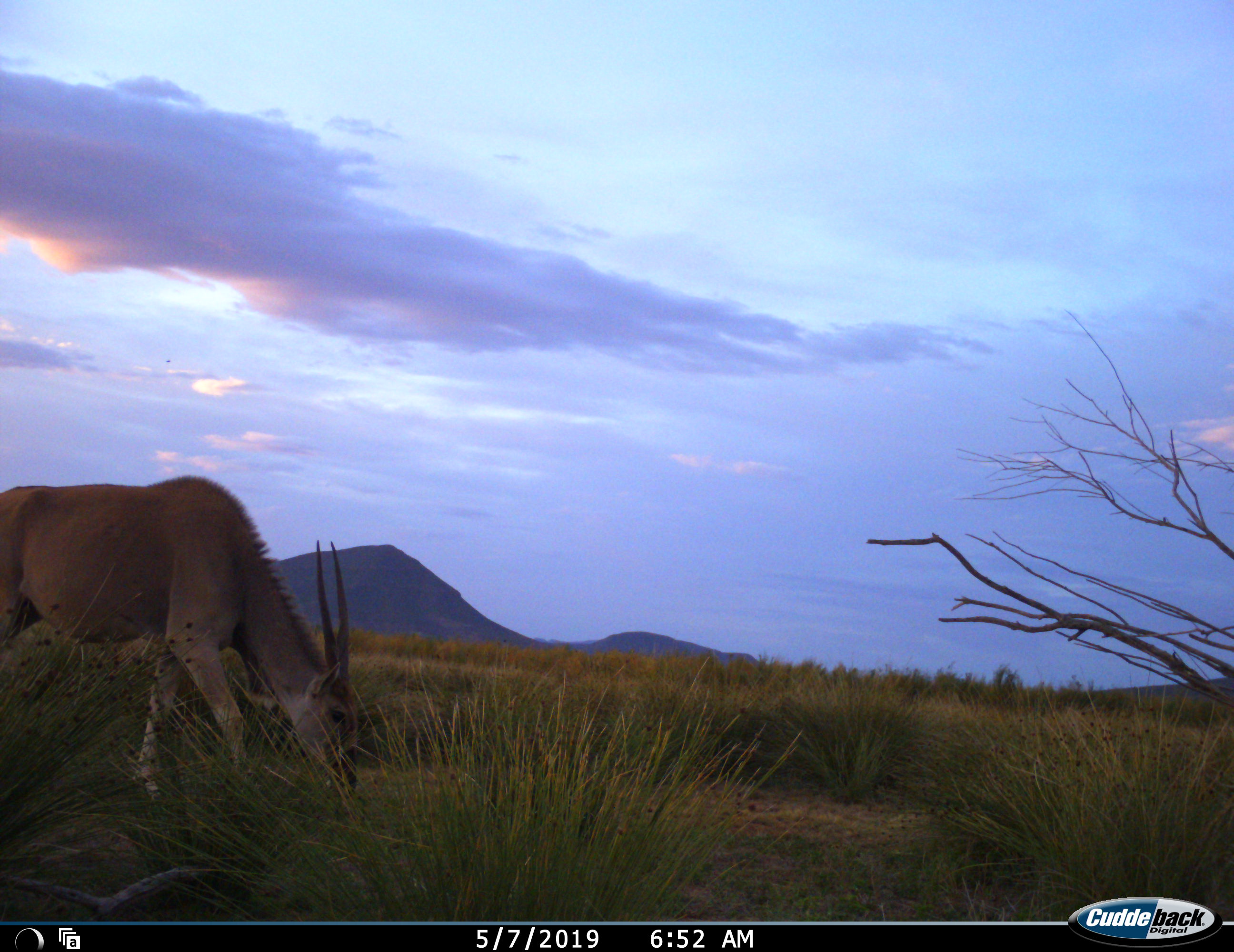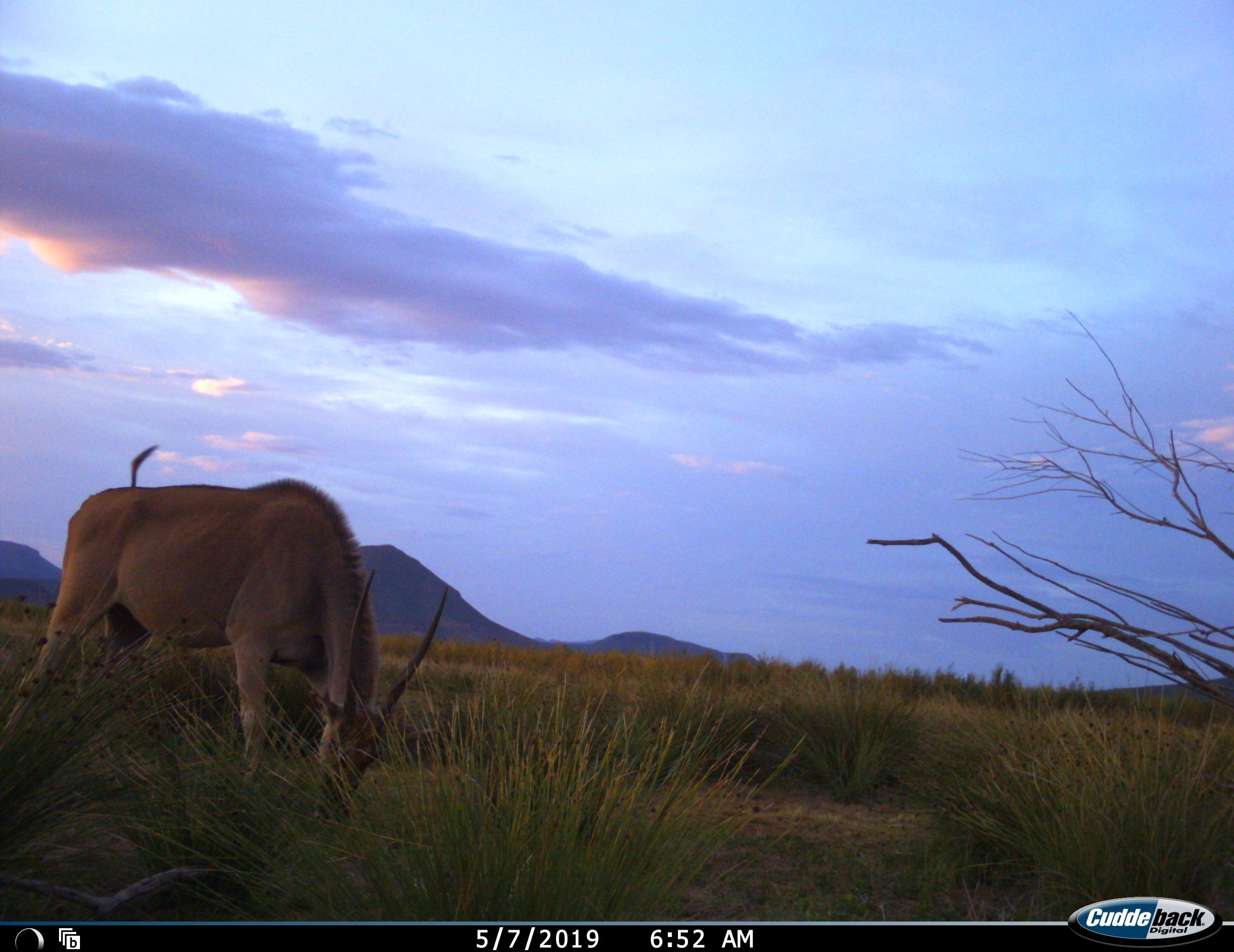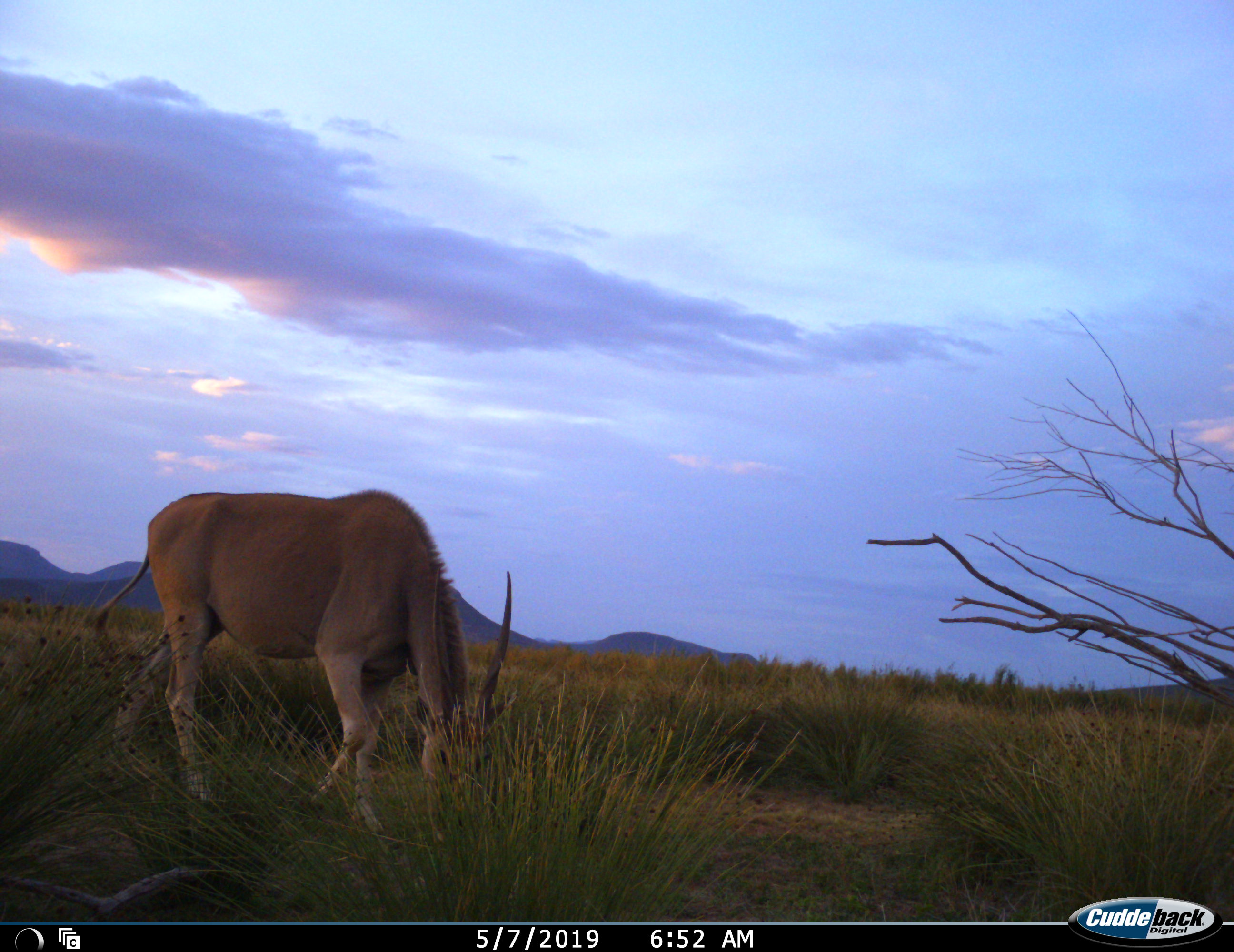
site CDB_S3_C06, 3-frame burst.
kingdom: Animalia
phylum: Chordata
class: Mammalia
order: Artiodactyla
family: Bovidae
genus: Tragelaphus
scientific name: Tragelaphus oryx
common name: eland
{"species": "eland (Tragelaphus oryx)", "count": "1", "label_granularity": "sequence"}